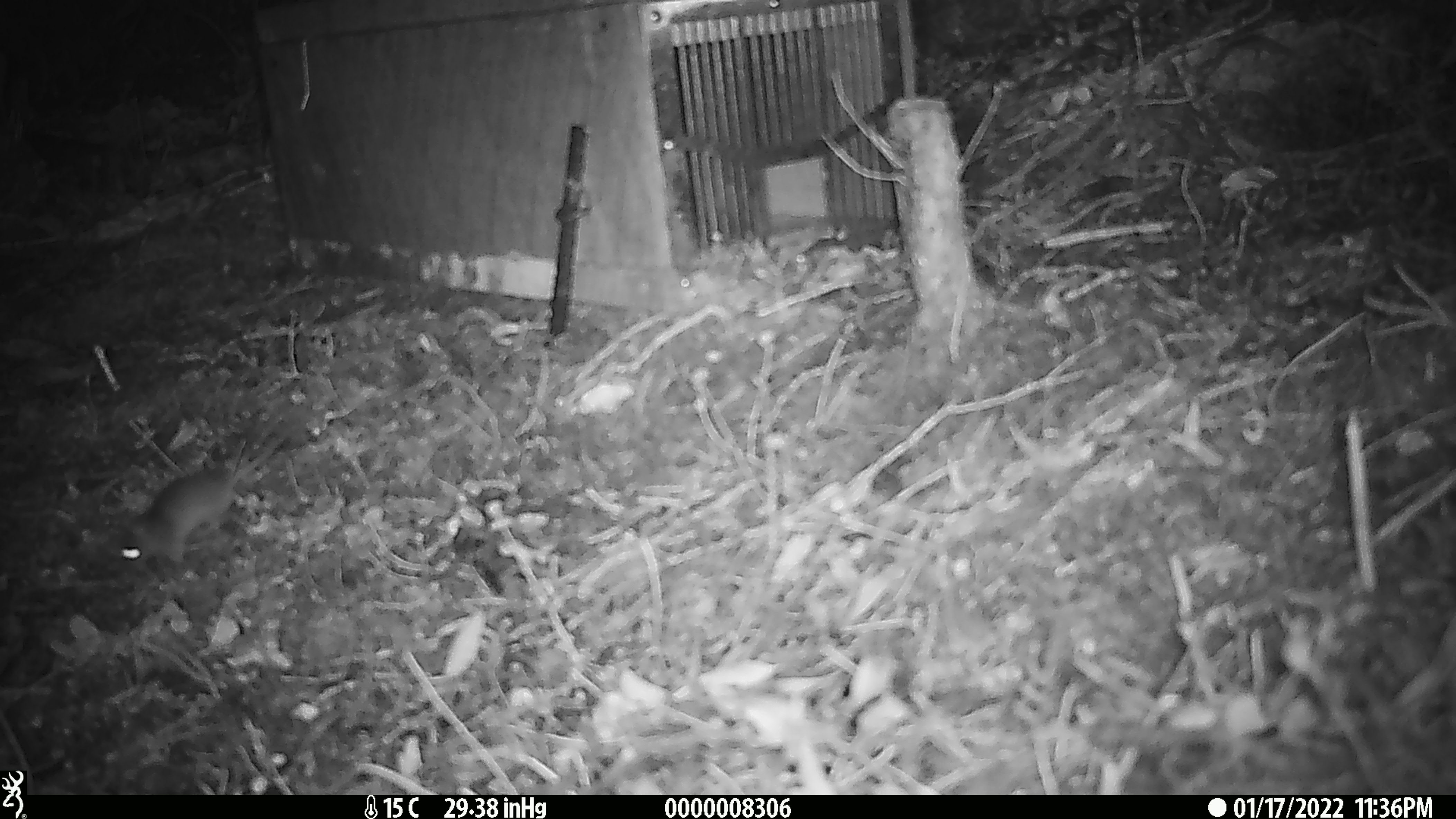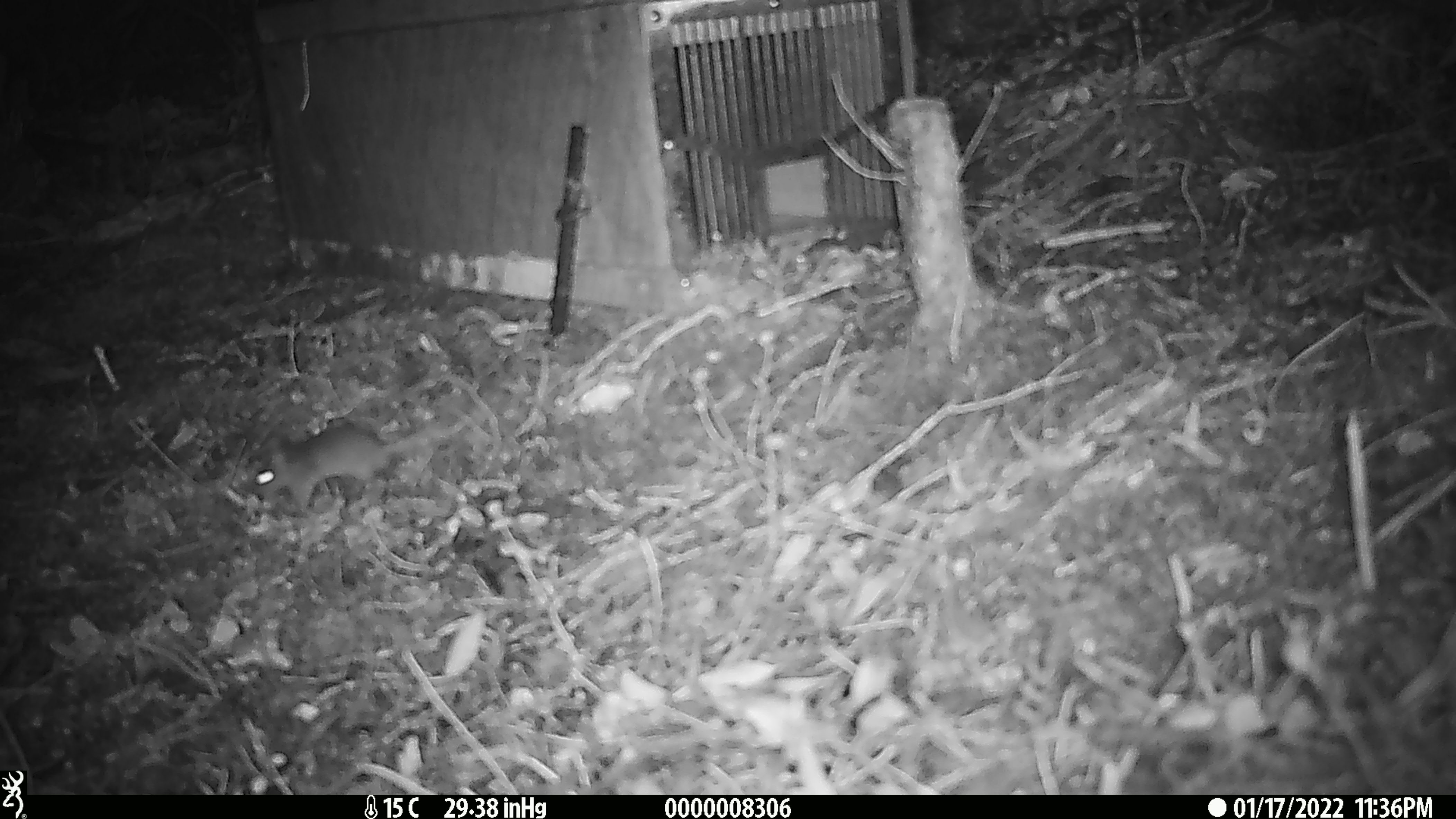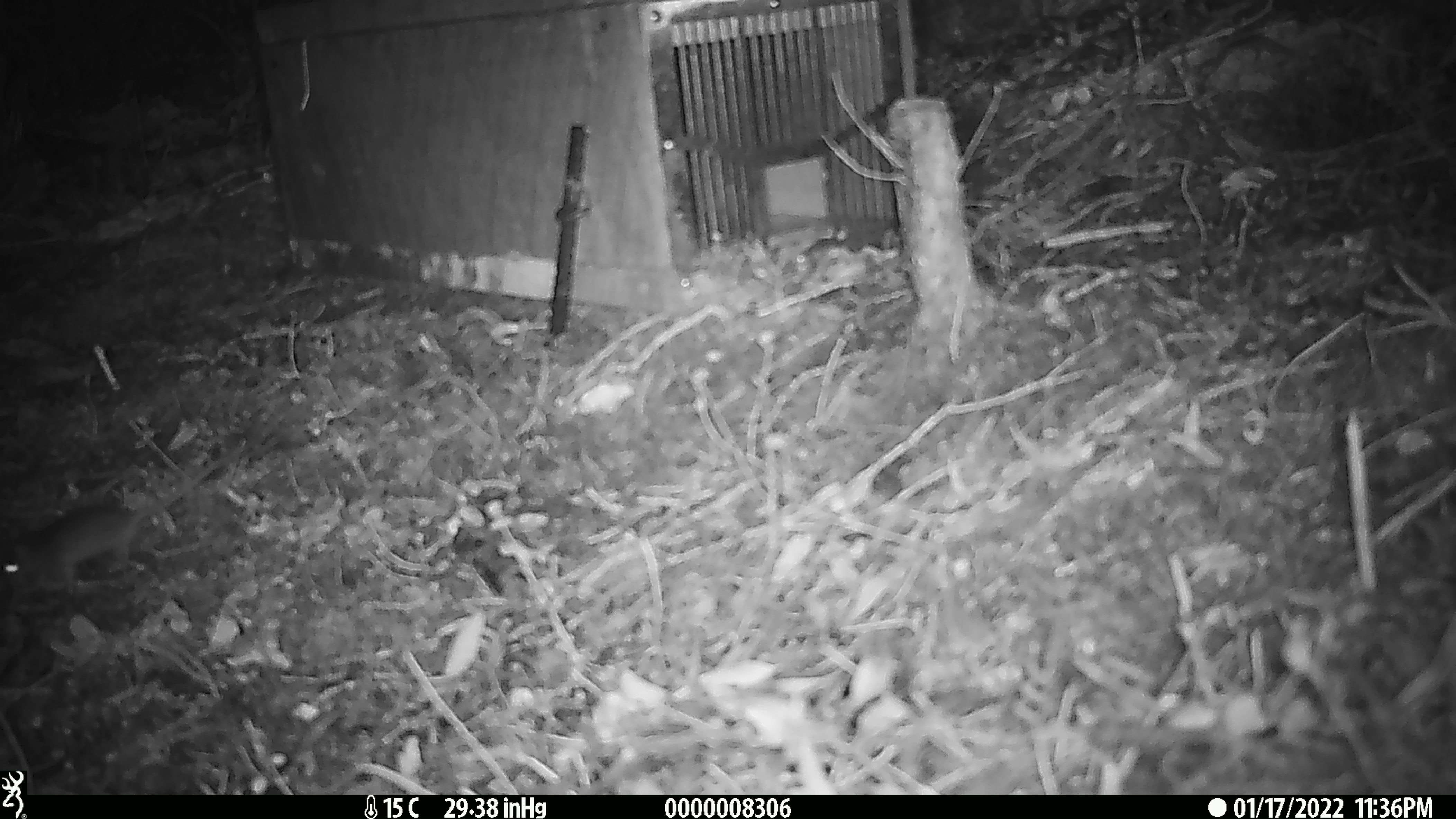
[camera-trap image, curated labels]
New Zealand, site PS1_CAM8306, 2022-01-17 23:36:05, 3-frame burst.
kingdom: Animalia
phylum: Chordata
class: Mammalia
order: Rodentia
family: Muridae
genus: Mus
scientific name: Mus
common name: mouse